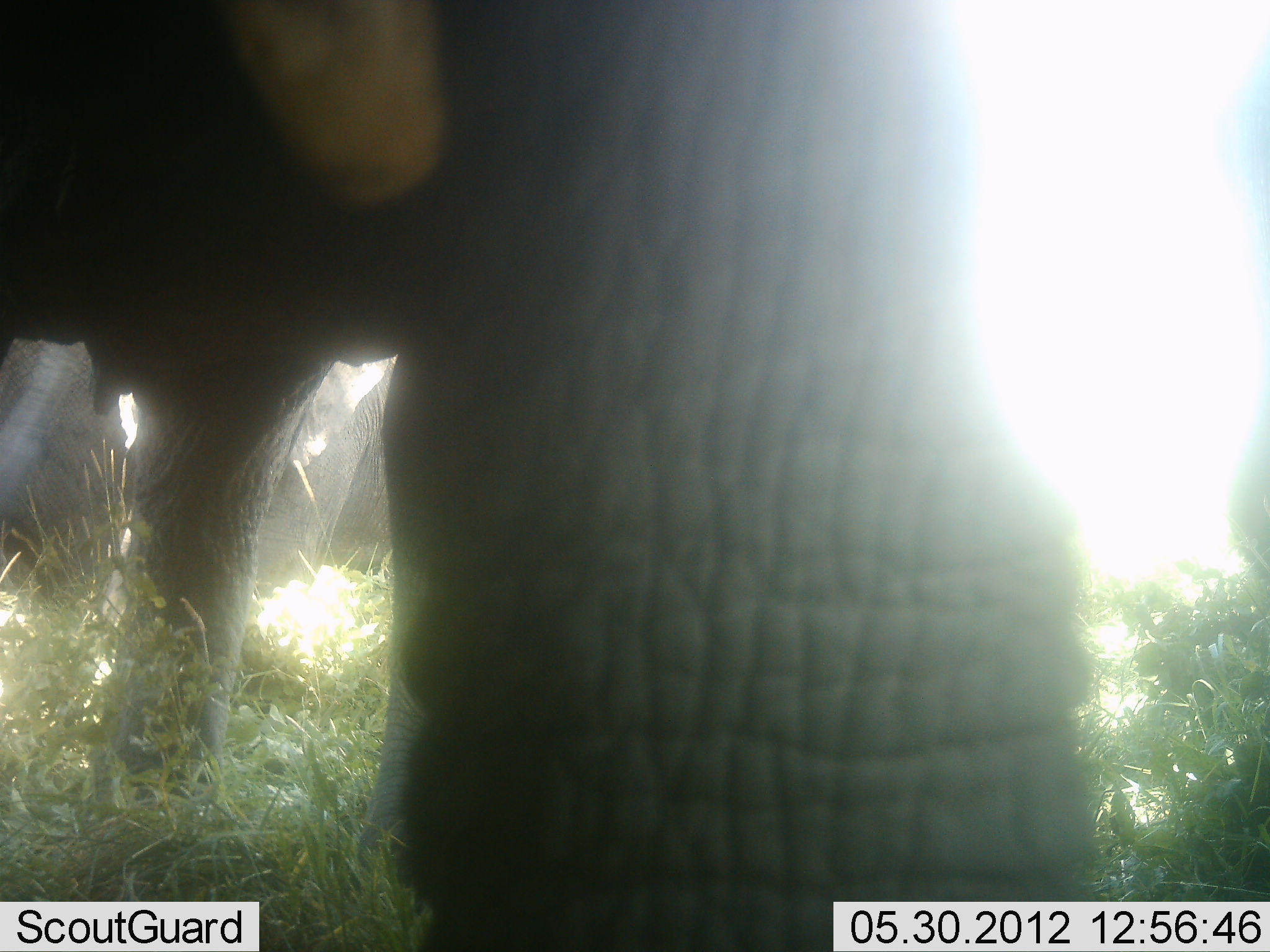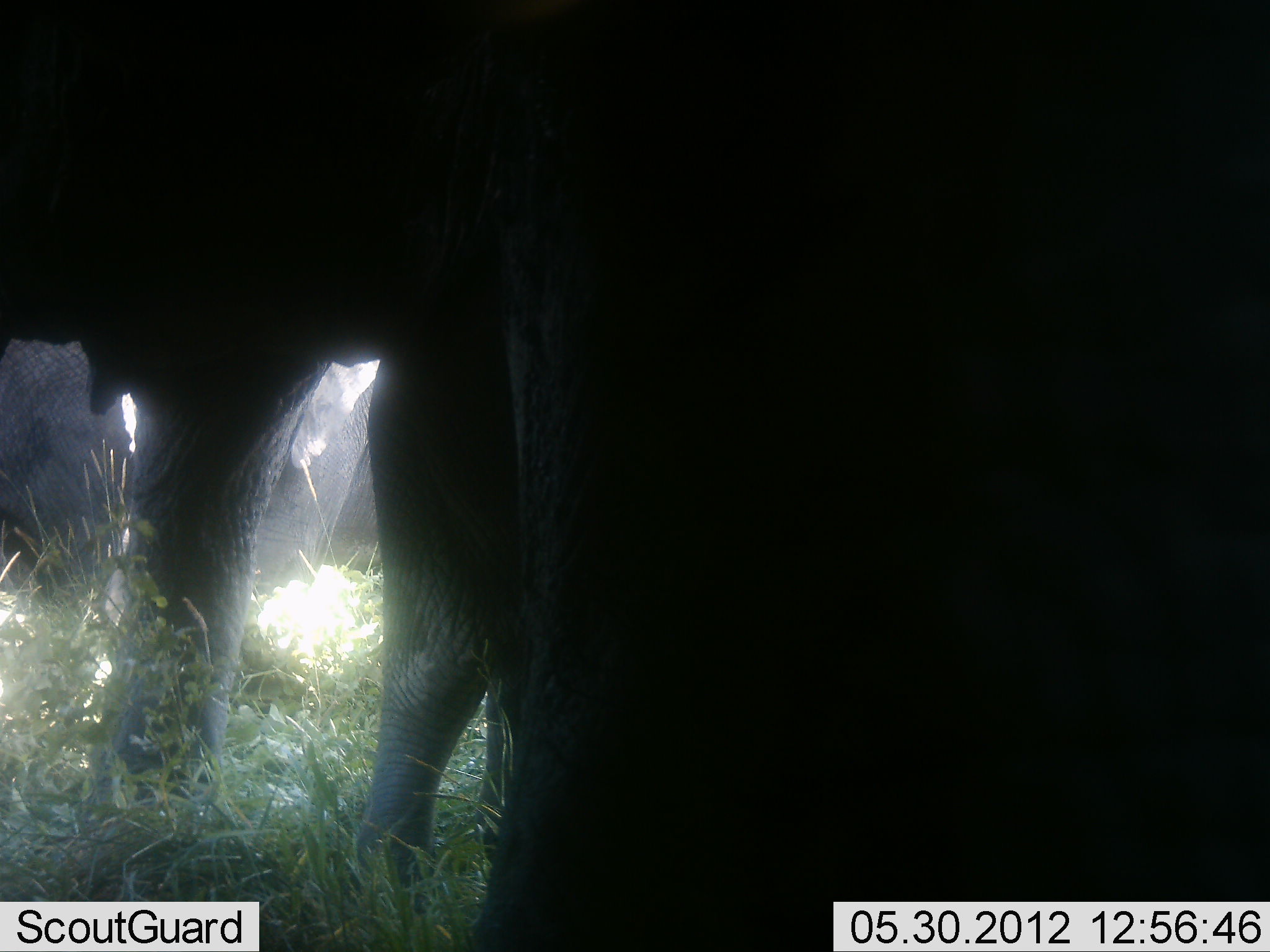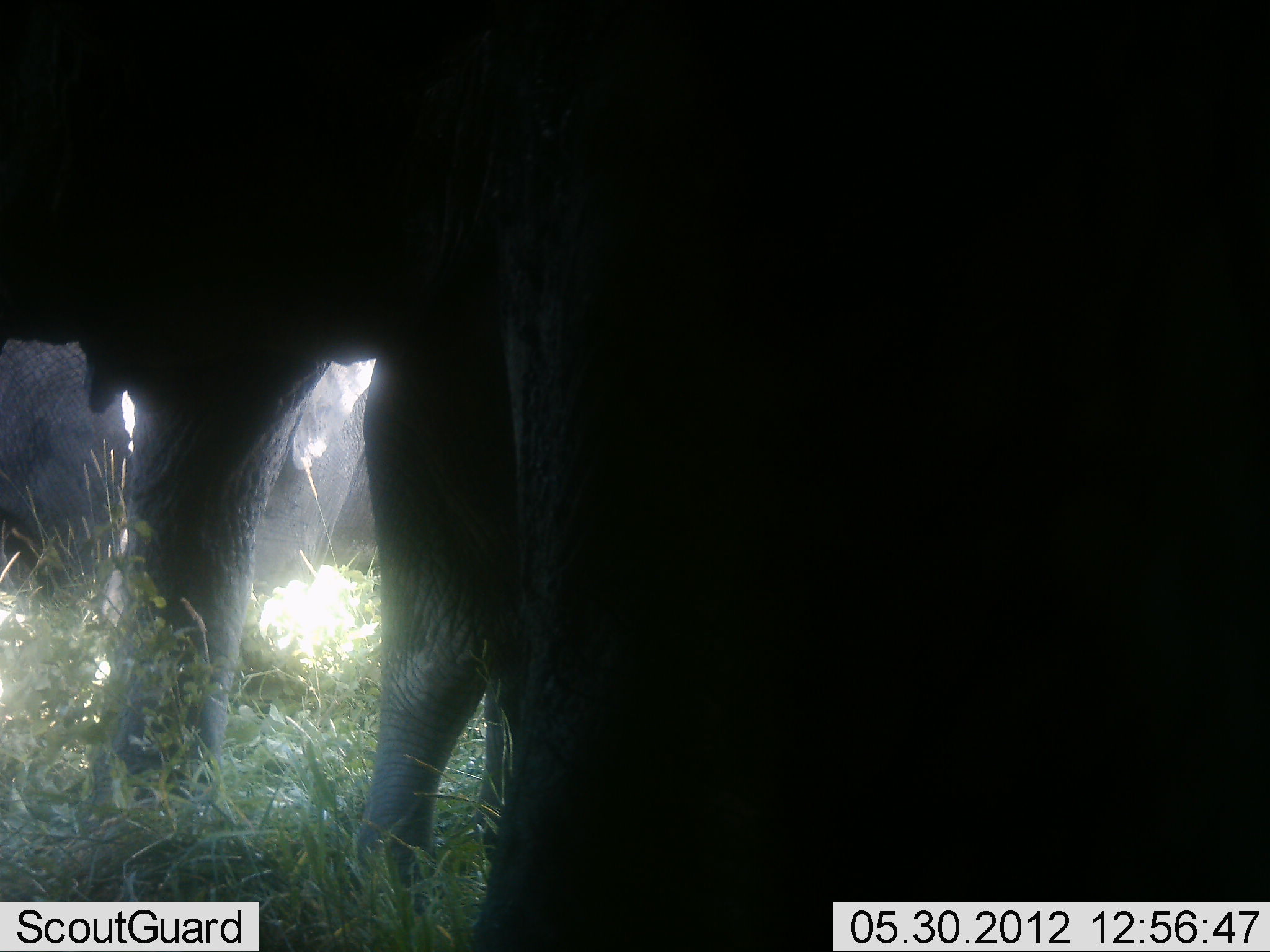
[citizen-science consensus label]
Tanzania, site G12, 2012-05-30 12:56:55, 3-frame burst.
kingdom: Animalia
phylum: Chordata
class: Mammalia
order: Proboscidea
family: Elephantidae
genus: Loxodonta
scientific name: Loxodonta africana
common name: african bush elephant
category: elephant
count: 4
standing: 100%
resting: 0%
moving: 0%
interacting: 0%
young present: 70%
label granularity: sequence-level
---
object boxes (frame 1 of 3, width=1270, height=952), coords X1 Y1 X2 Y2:
animal: 1 1 1270 951; 251 353 398 599; 3 304 129 585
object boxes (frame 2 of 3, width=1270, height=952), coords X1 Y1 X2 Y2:
animal: 1 0 1269 951; 355 344 516 907; 0 326 135 602; 247 353 385 601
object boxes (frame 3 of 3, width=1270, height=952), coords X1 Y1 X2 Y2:
animal: 1 1 1269 952; 356 344 526 907; 0 326 135 602; 247 353 385 601